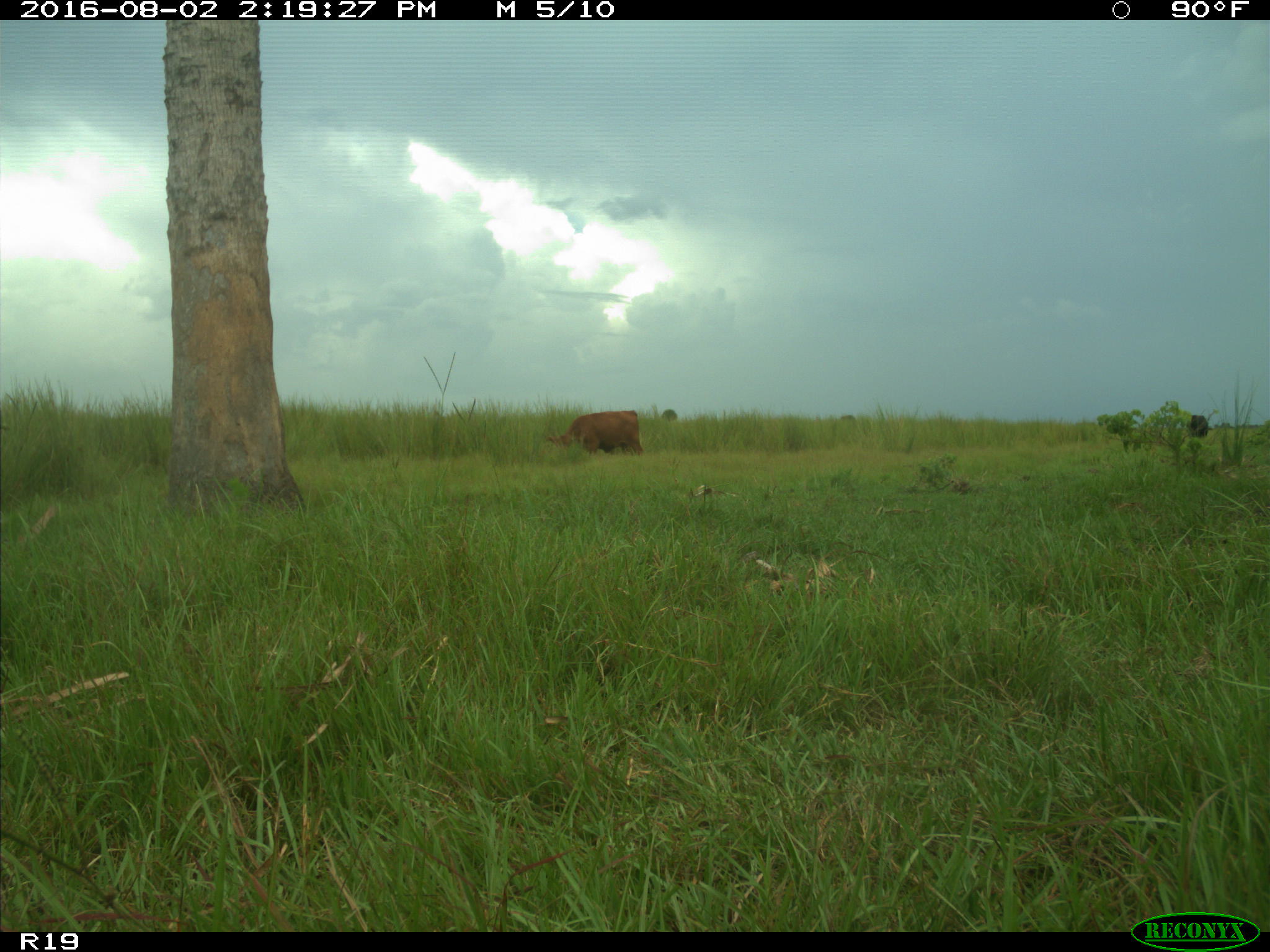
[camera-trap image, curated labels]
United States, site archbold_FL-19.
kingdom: Animalia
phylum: Chordata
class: Mammalia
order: Artiodactyla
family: Bovidae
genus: Bos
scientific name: Bos taurus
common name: domestic cow